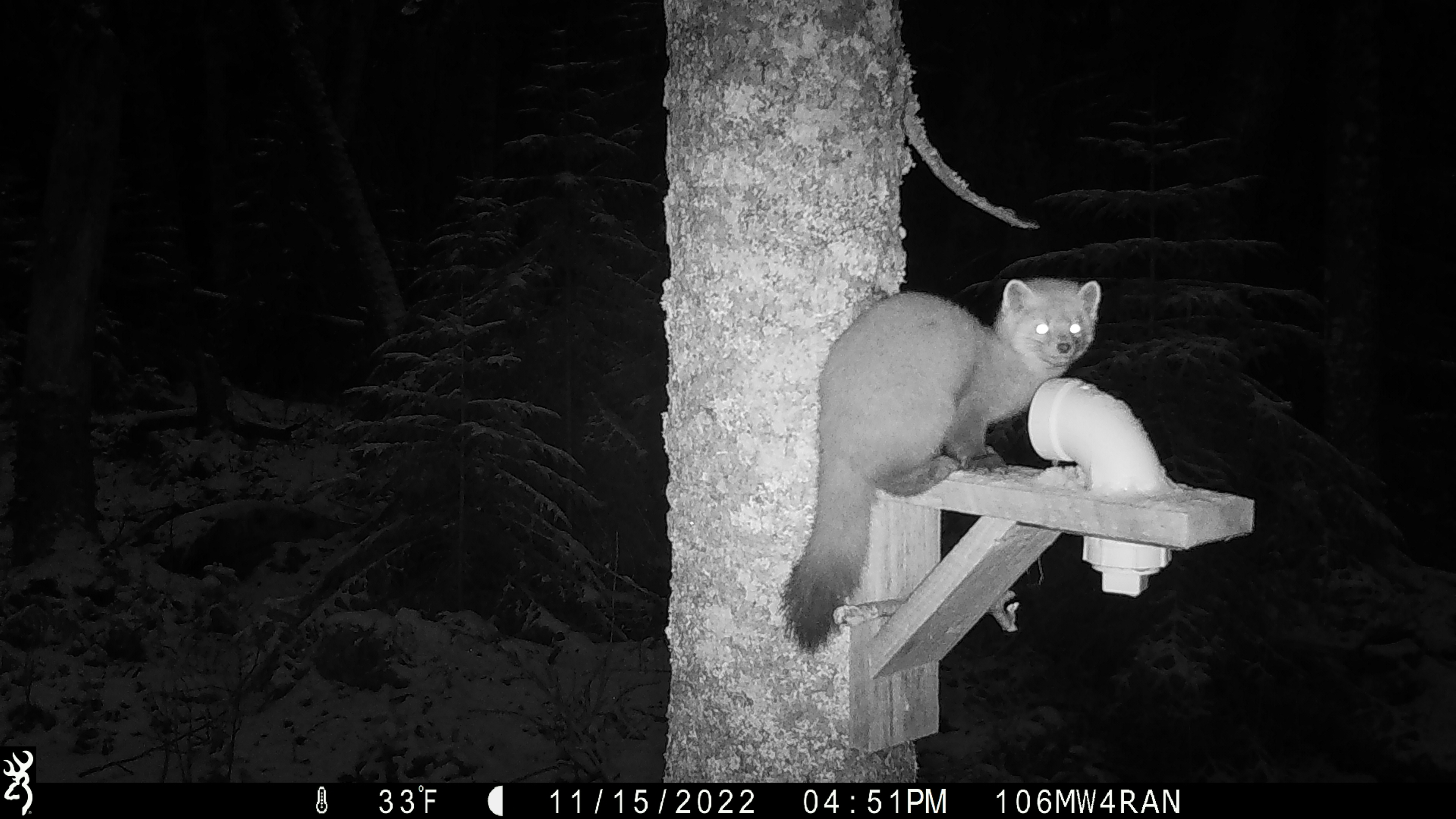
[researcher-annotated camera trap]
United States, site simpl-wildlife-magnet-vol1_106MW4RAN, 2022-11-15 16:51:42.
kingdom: Animalia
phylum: Chordata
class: Mammalia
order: Carnivora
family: Mustelidae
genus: Martes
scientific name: Martes americana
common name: american marten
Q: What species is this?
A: American marten (Martes americana).